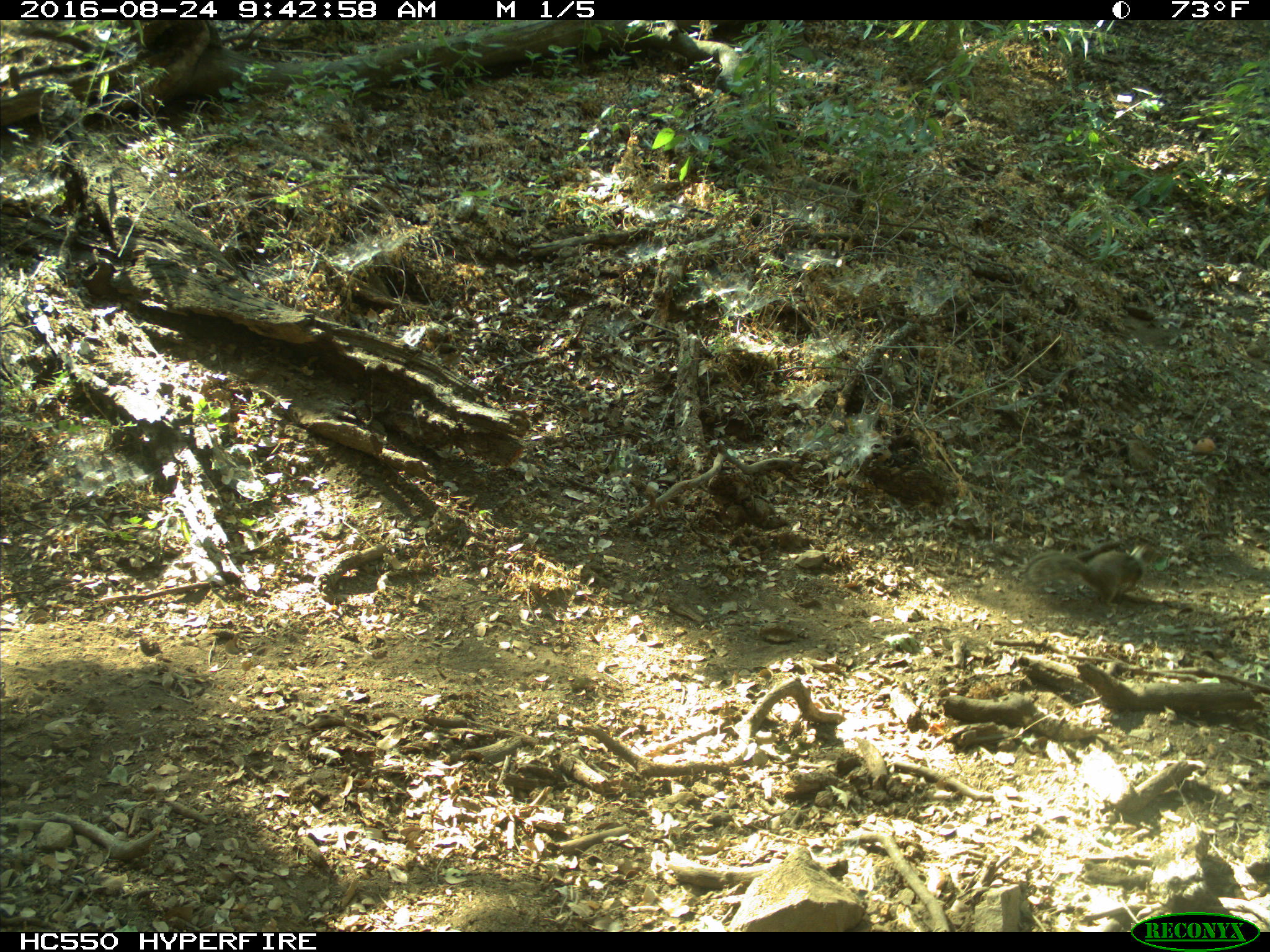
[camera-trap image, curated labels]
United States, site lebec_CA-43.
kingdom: Animalia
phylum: Chordata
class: Mammalia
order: Rodentia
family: Sciuridae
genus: Otospermophilus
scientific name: Otospermophilus beecheyi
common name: california ground squirrel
Otospermophilus beecheyi (california ground squirrel).